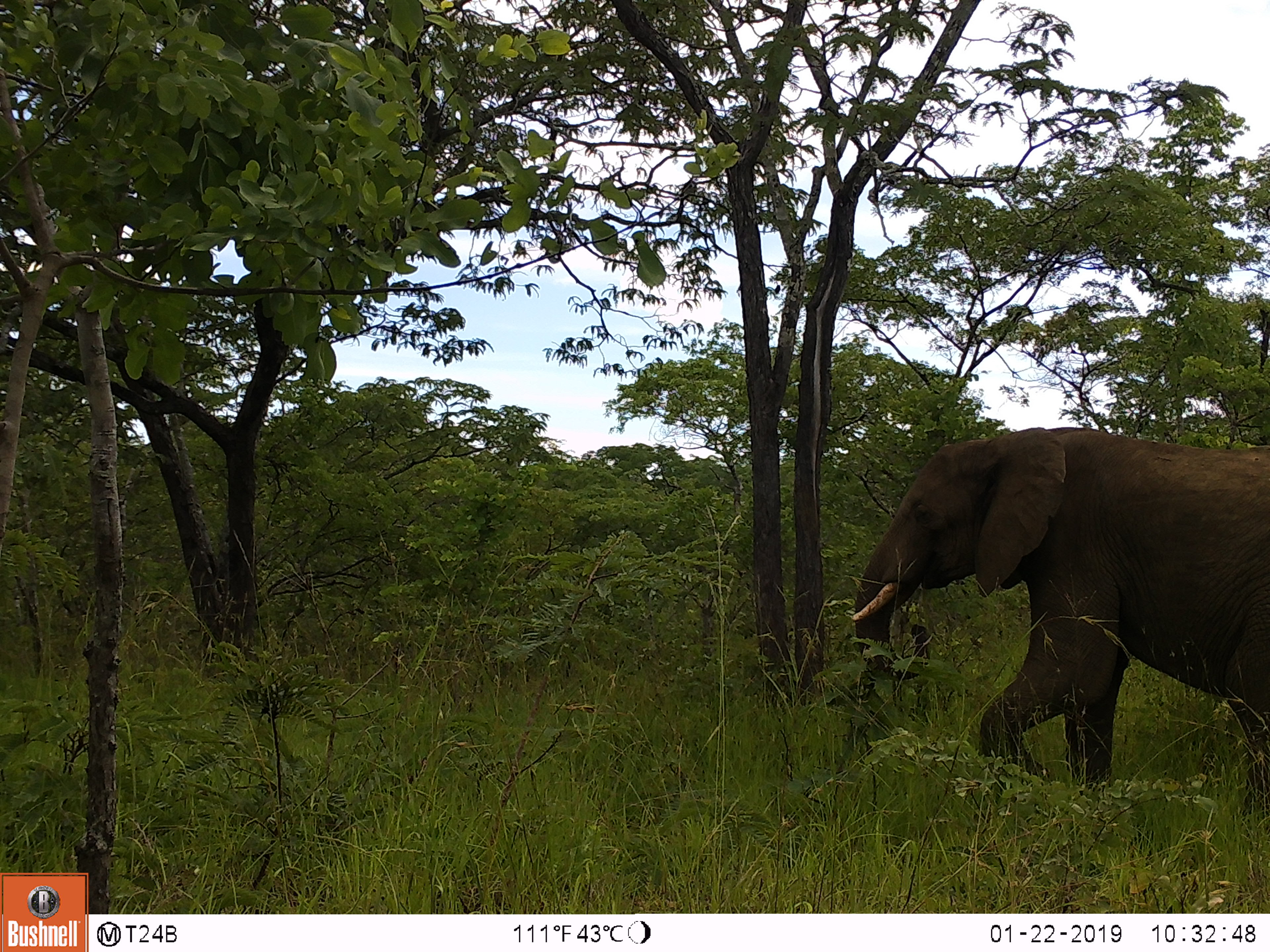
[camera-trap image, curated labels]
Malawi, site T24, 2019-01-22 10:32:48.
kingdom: Animalia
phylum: Chordata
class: Mammalia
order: Proboscidea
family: Elephantidae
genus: Loxodonta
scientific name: Loxodonta africana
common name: african savanna elephant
African savanna elephant (Loxodonta africana), count 1.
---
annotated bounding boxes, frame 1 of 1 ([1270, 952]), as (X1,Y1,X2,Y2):
african savanna elephant: (836,416,1270,825)